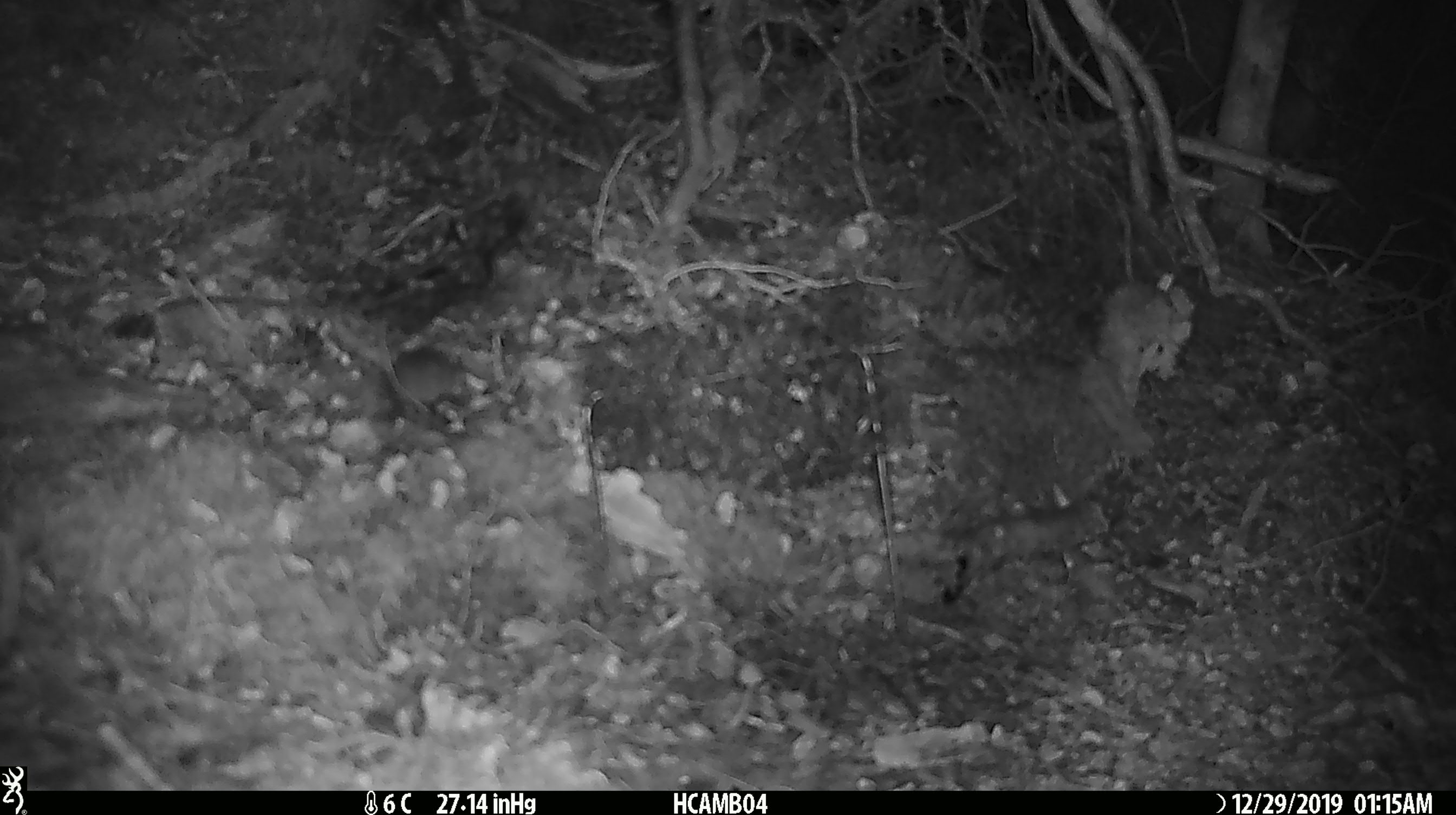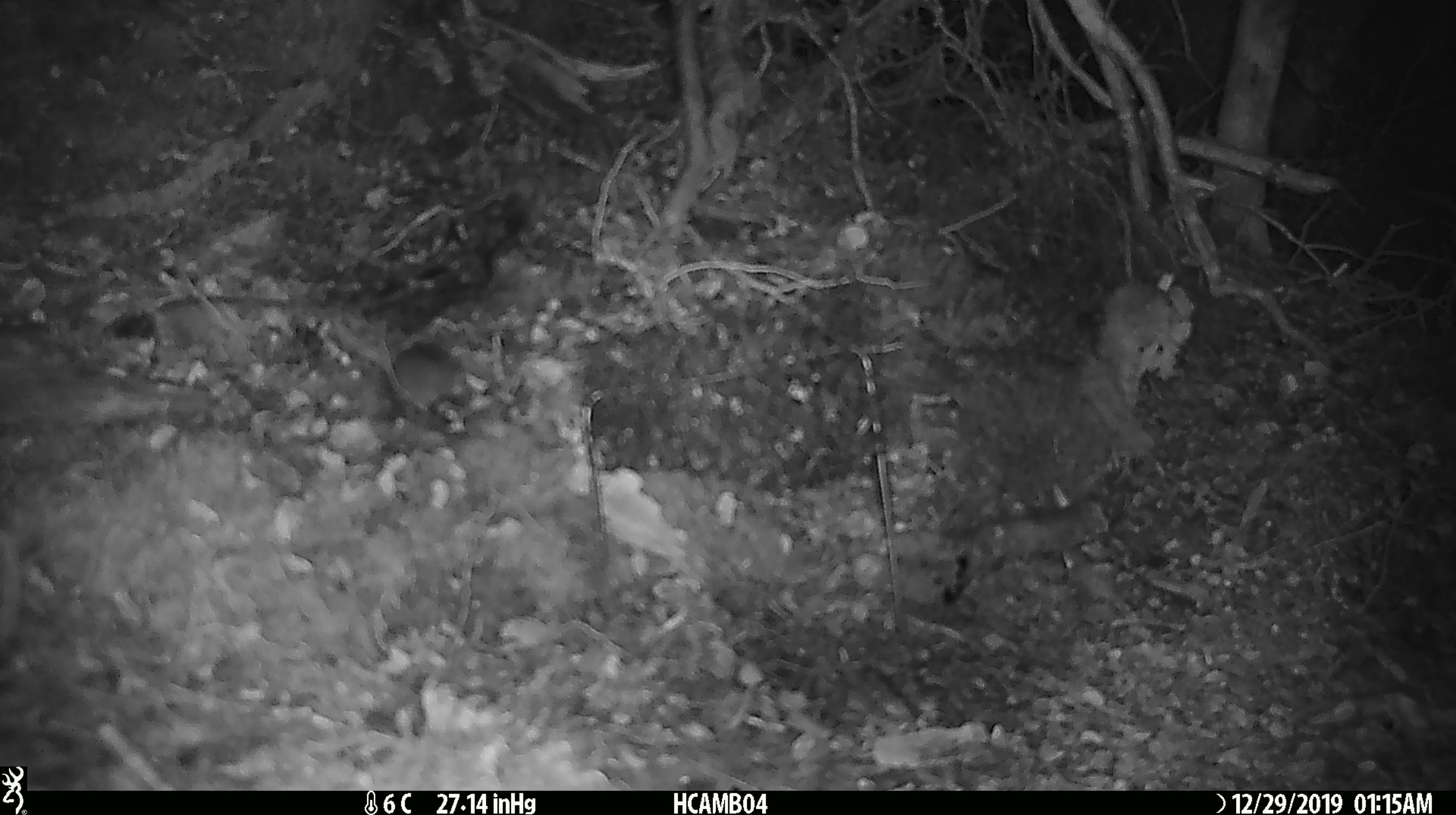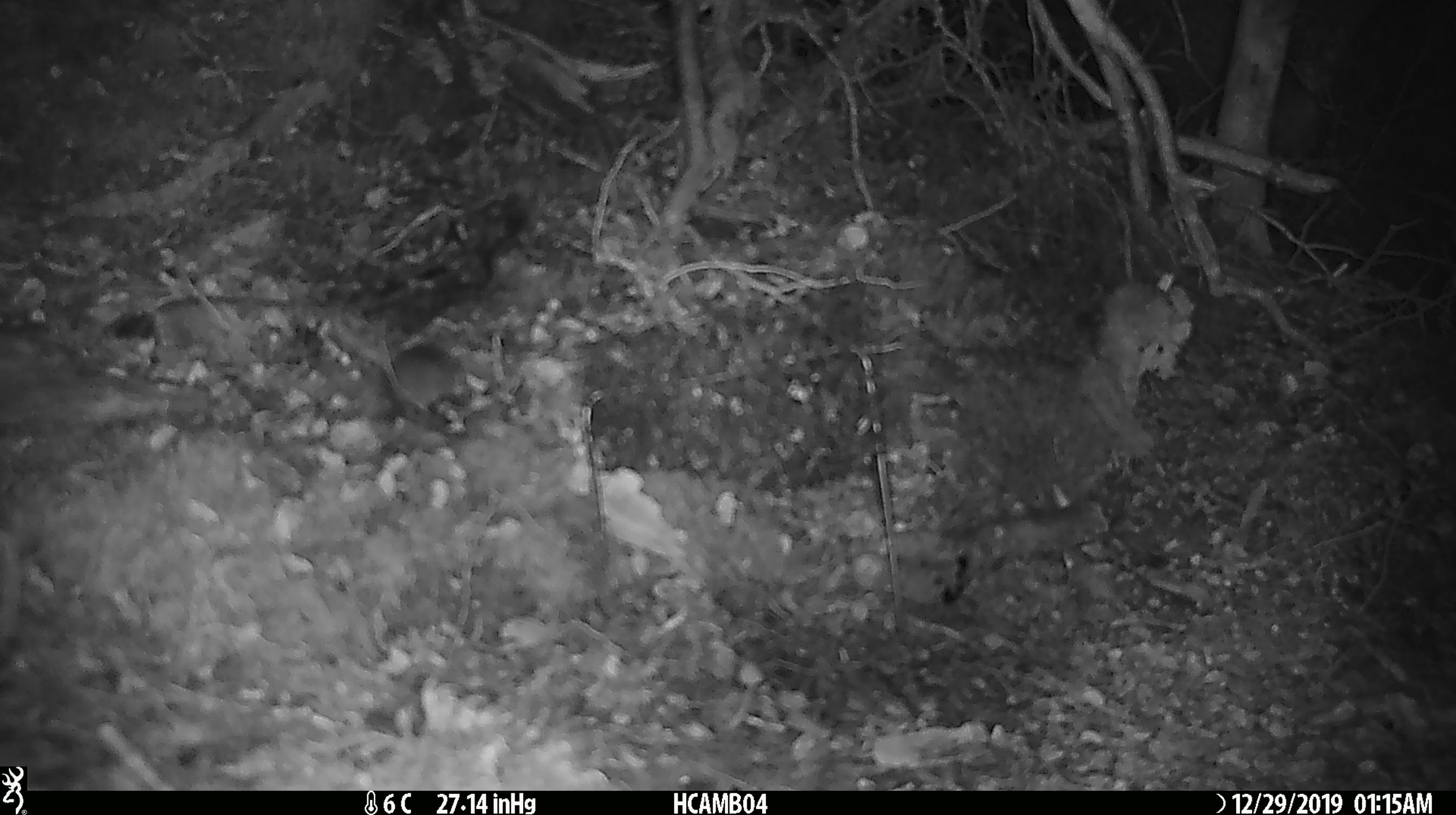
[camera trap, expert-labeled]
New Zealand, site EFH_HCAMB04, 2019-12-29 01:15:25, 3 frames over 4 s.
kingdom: Animalia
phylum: Chordata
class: Mammalia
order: Rodentia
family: Muridae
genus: Mus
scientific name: Mus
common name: mouse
Mouse (Mus).